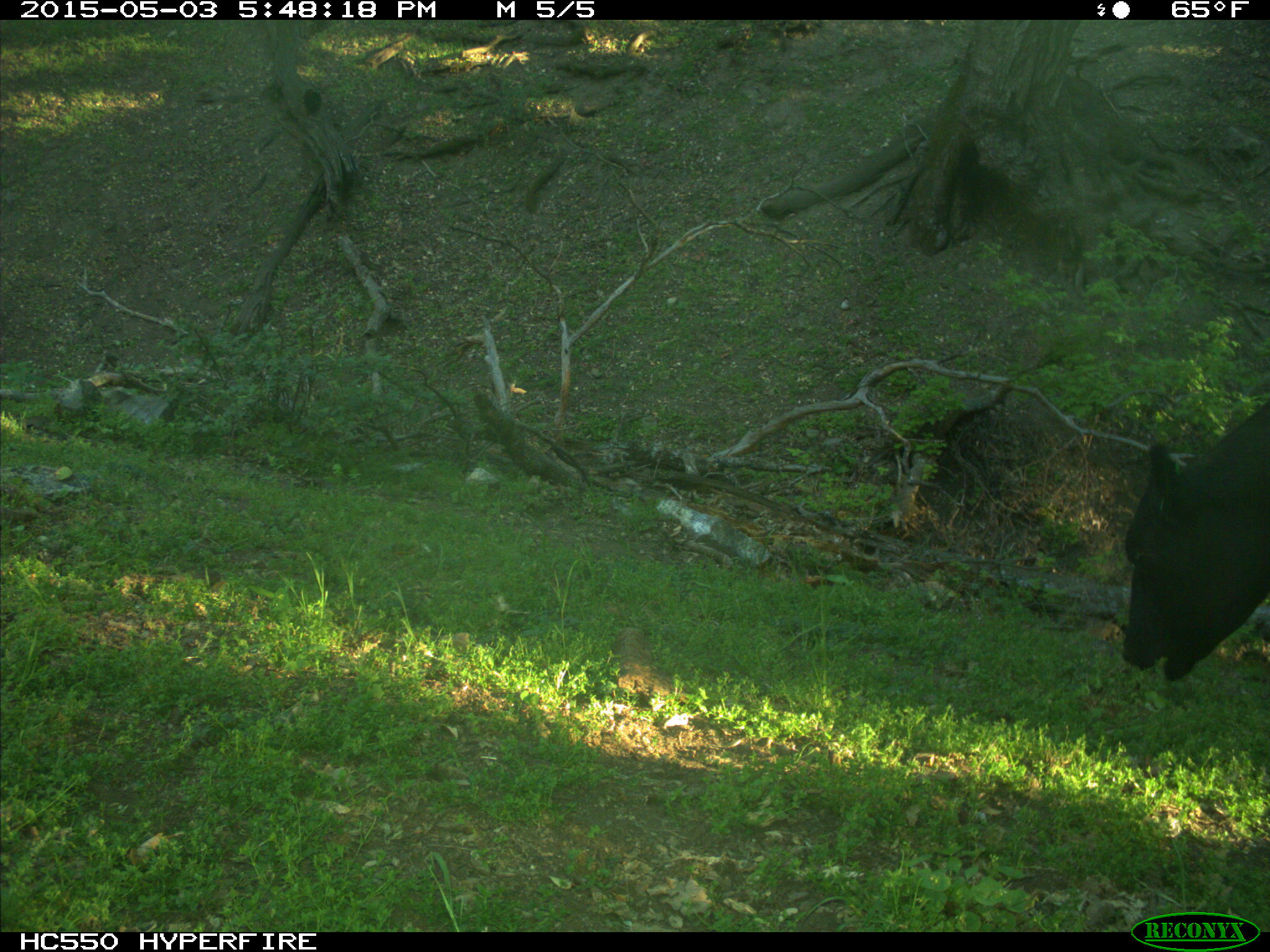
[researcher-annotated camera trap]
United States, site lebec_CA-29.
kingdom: Animalia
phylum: Chordata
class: Mammalia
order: Artiodactyla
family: Bovidae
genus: Bos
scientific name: Bos taurus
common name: domestic cow